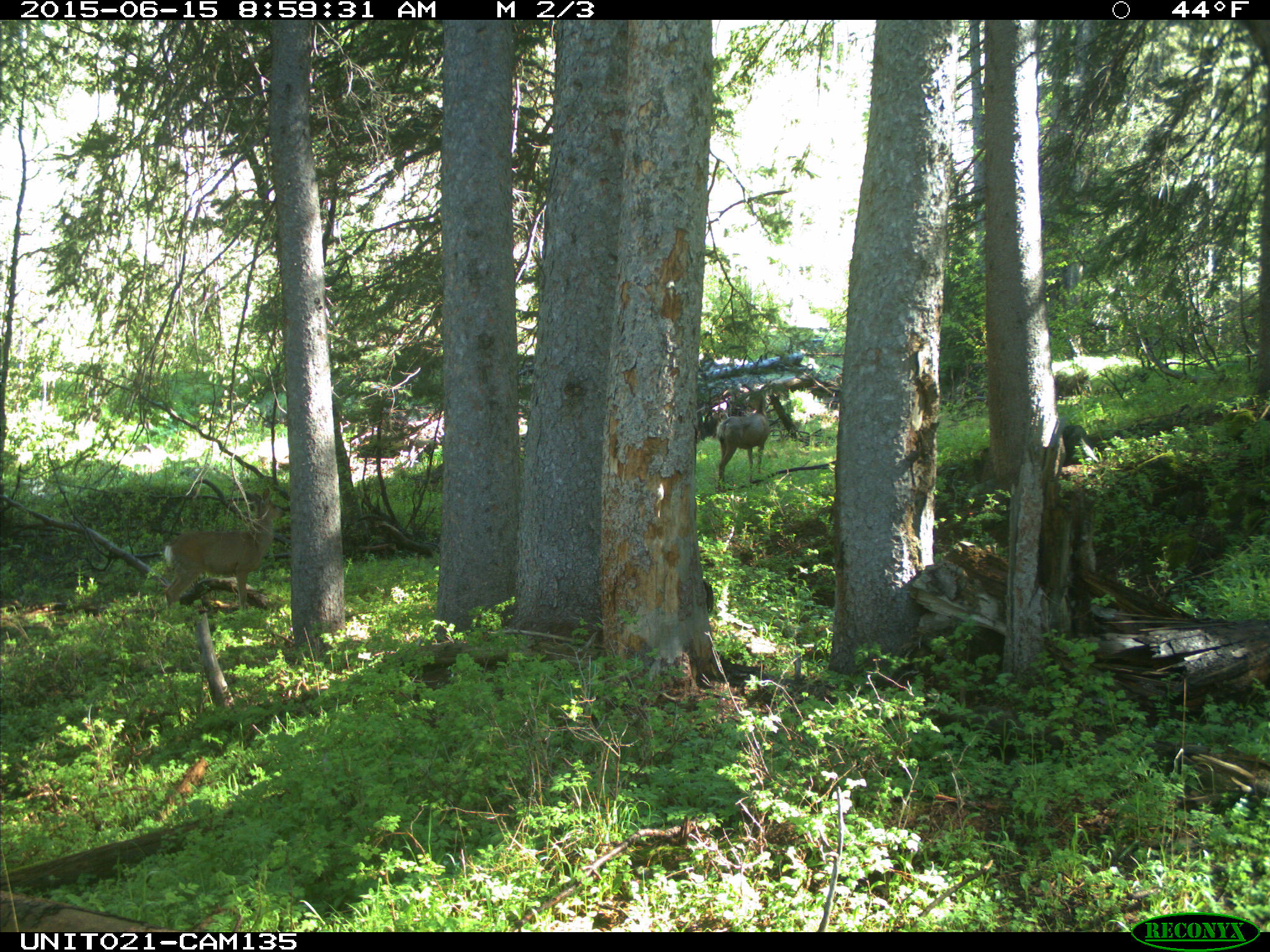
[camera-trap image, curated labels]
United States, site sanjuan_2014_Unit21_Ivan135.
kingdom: Animalia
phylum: Chordata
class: Mammalia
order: Artiodactyla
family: Cervidae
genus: Odocoileus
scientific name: Odocoileus hemionus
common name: mule deer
Odocoileus hemionus (mule deer).